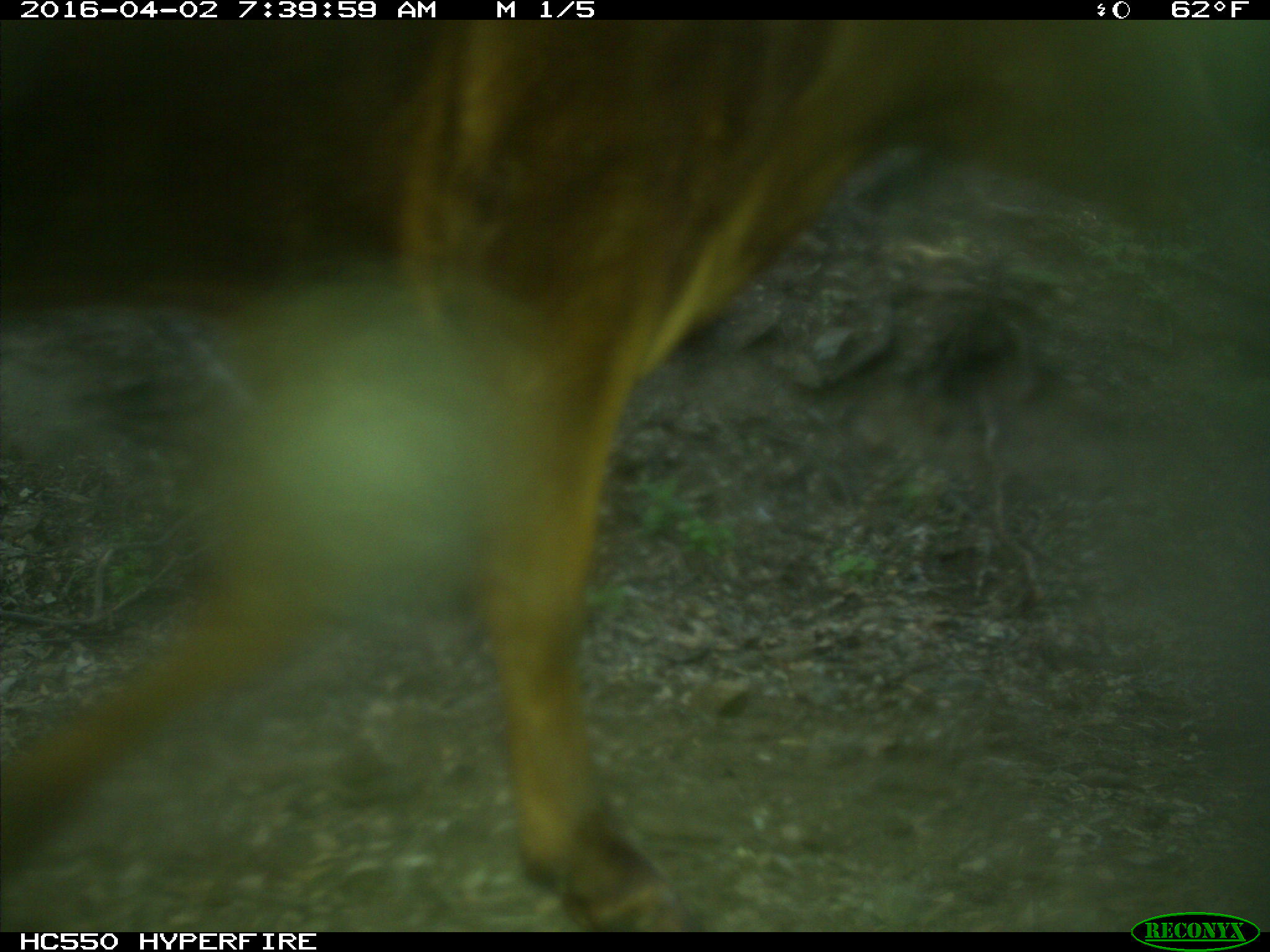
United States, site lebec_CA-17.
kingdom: Animalia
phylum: Chordata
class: Mammalia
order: Artiodactyla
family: Bovidae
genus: Bos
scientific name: Bos taurus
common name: domestic cow